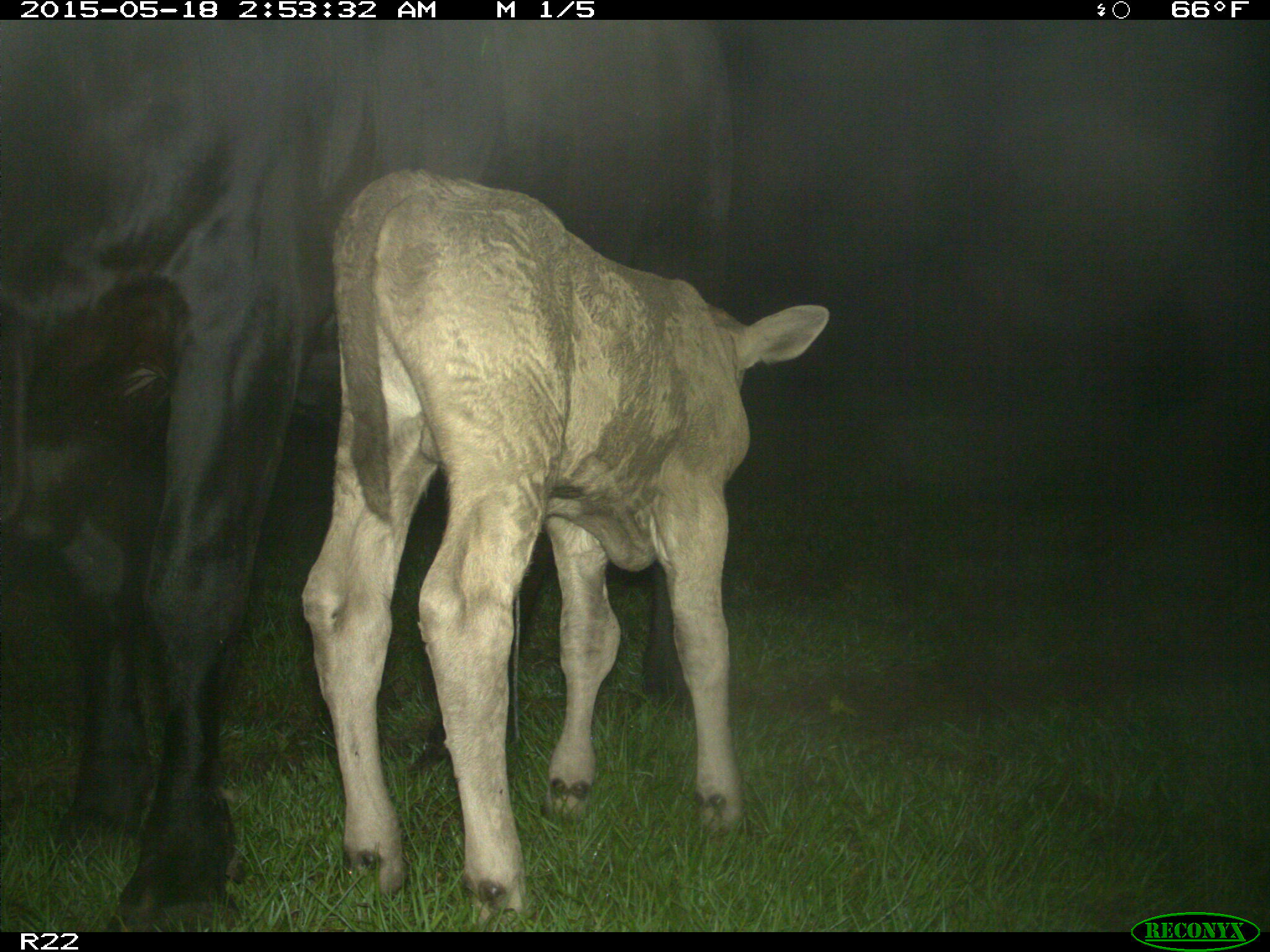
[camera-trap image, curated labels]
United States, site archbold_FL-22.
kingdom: Animalia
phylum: Chordata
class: Mammalia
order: Artiodactyla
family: Bovidae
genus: Bos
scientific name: Bos taurus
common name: domestic cow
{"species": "Bos taurus (domestic cow)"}